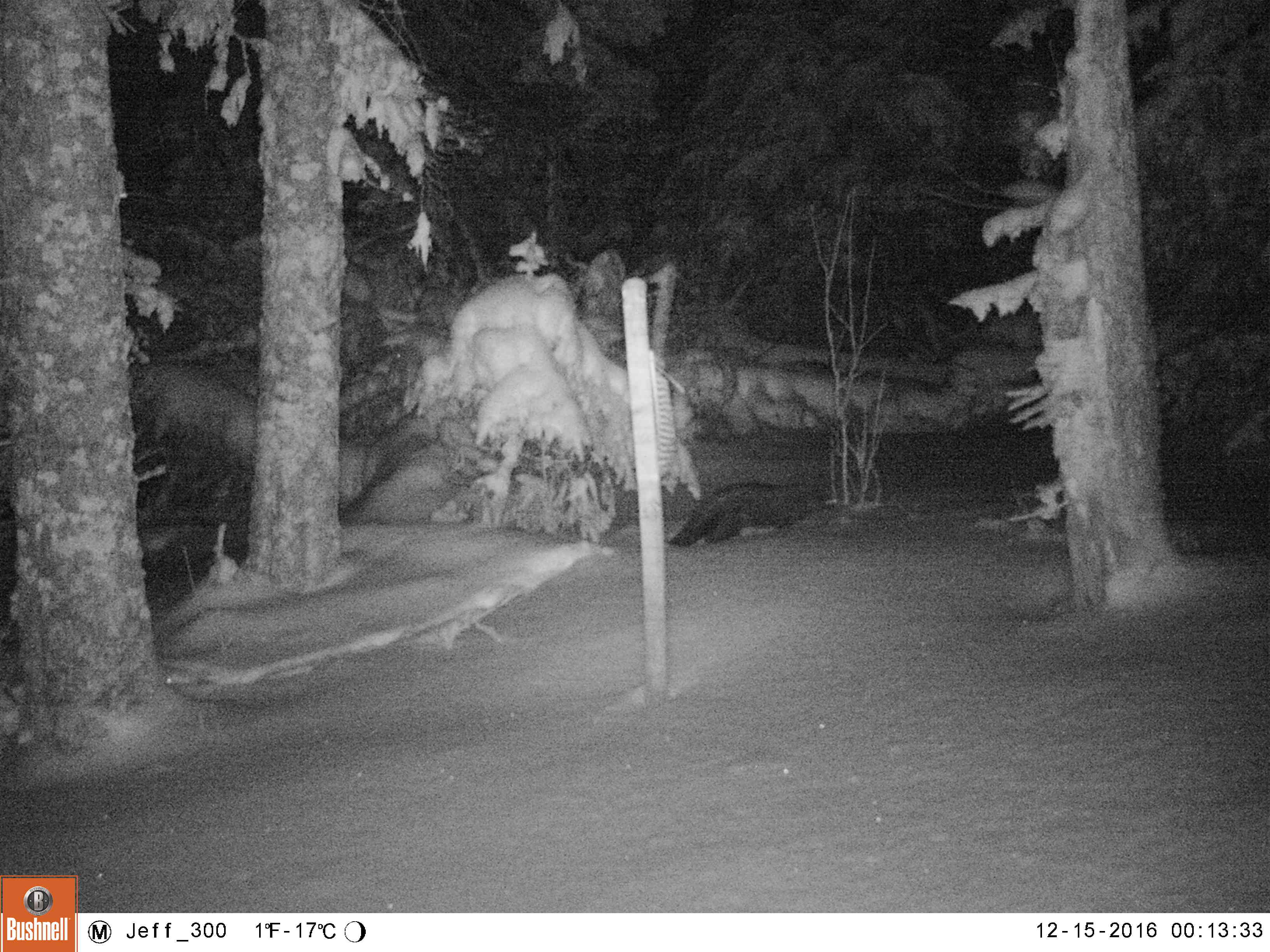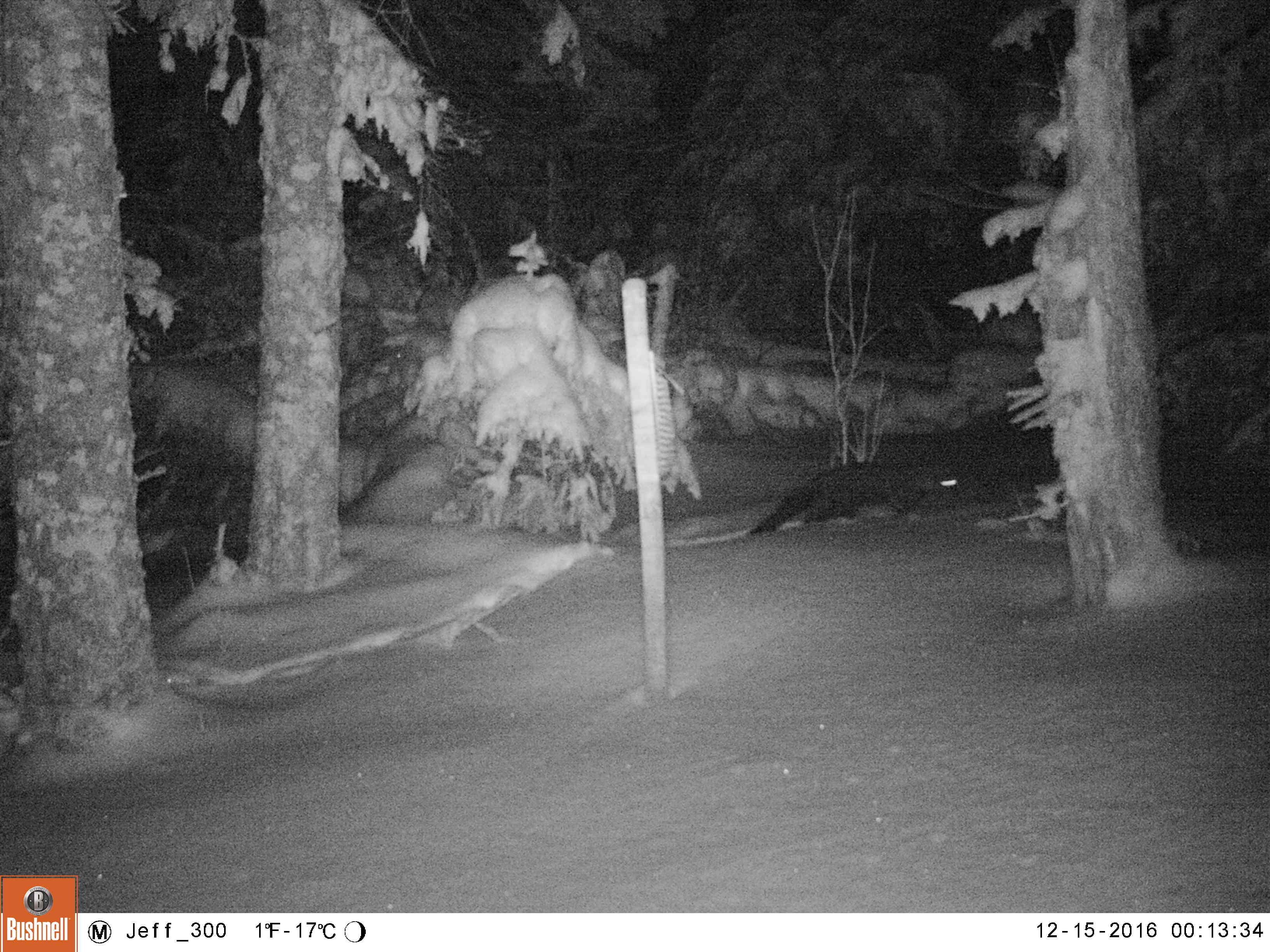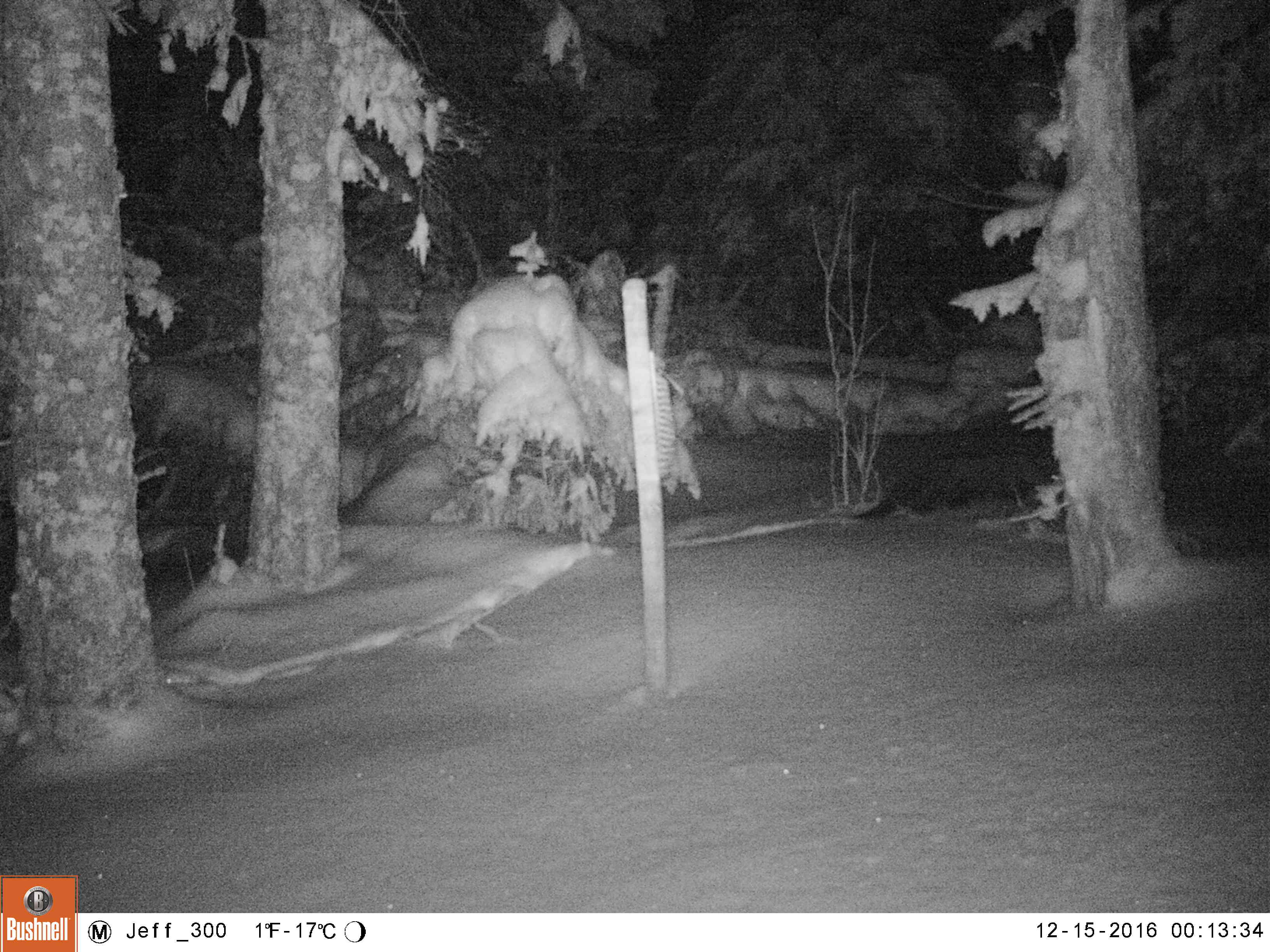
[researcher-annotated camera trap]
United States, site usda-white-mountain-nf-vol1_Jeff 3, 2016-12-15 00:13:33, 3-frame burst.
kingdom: Animalia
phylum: Chordata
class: Mammalia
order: Carnivora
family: Mustelidae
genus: Pekania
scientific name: Pekania pennanti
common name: fisher